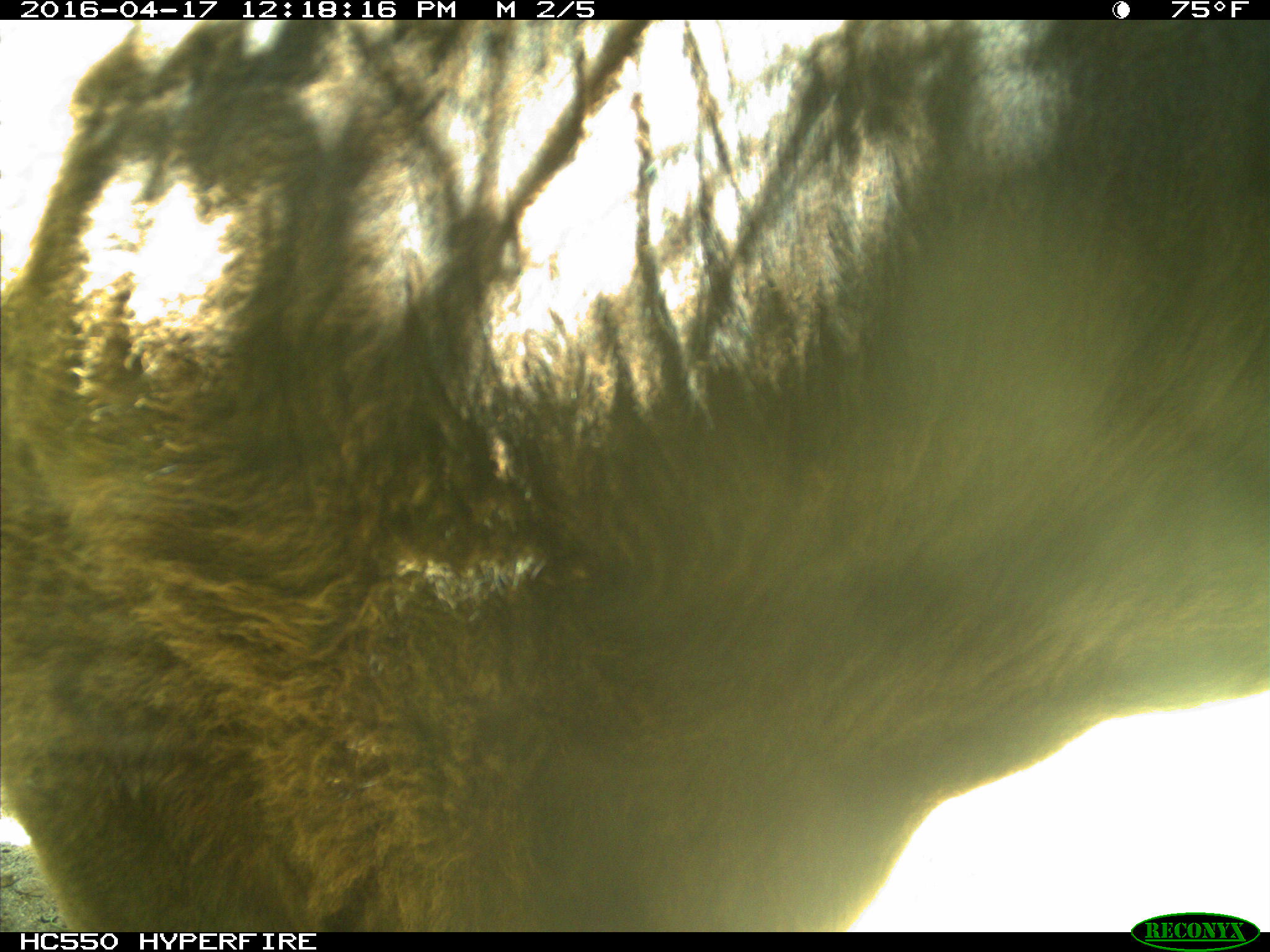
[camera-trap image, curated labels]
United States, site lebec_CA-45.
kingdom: Animalia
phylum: Chordata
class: Mammalia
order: Artiodactyla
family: Bovidae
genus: Bos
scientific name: Bos taurus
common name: domestic cow